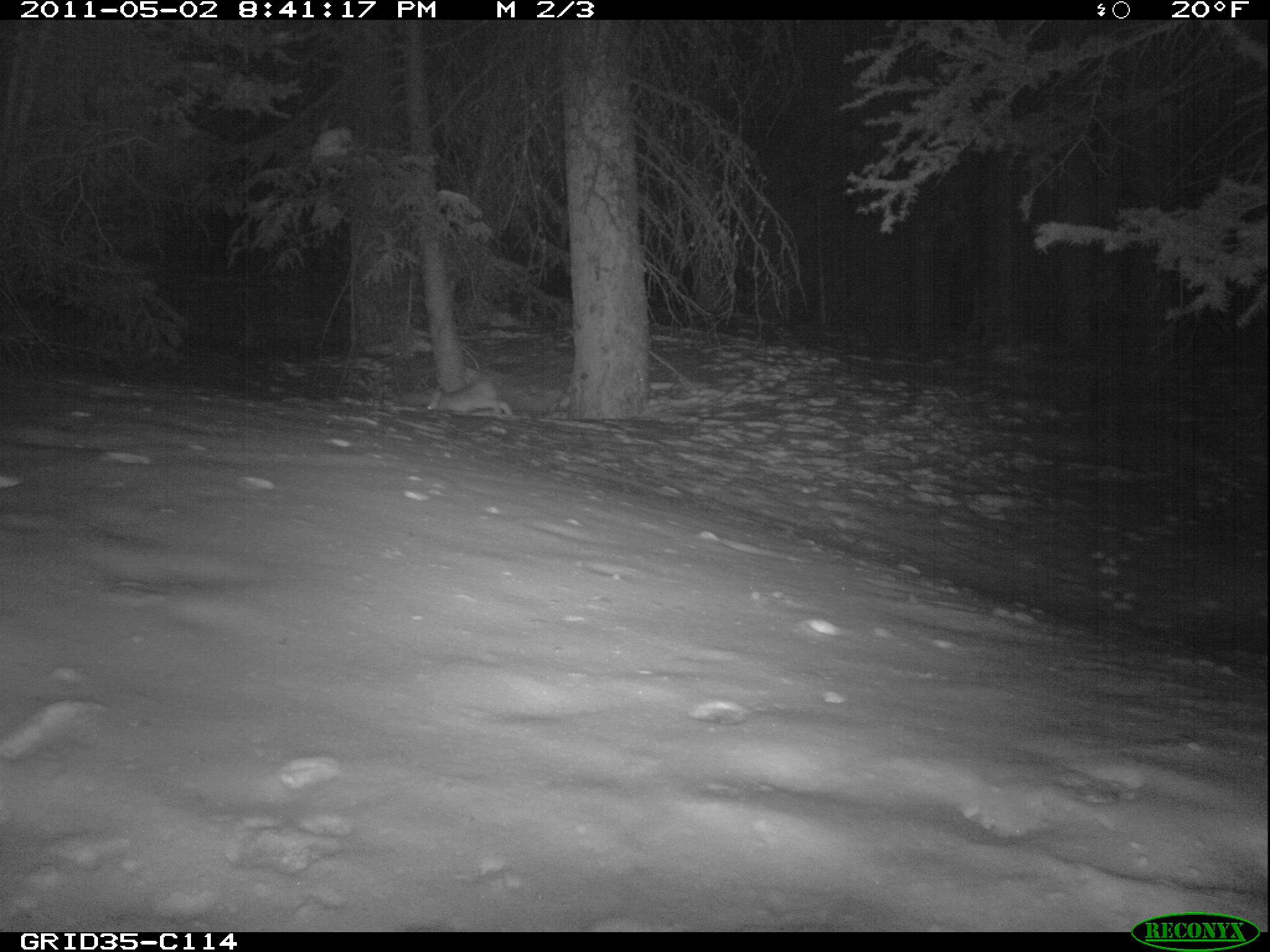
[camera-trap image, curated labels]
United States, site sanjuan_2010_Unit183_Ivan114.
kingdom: Animalia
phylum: Chordata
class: Mammalia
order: Lagomorpha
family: Leporidae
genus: Lepus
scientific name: Lepus americanus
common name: snowshoe hare